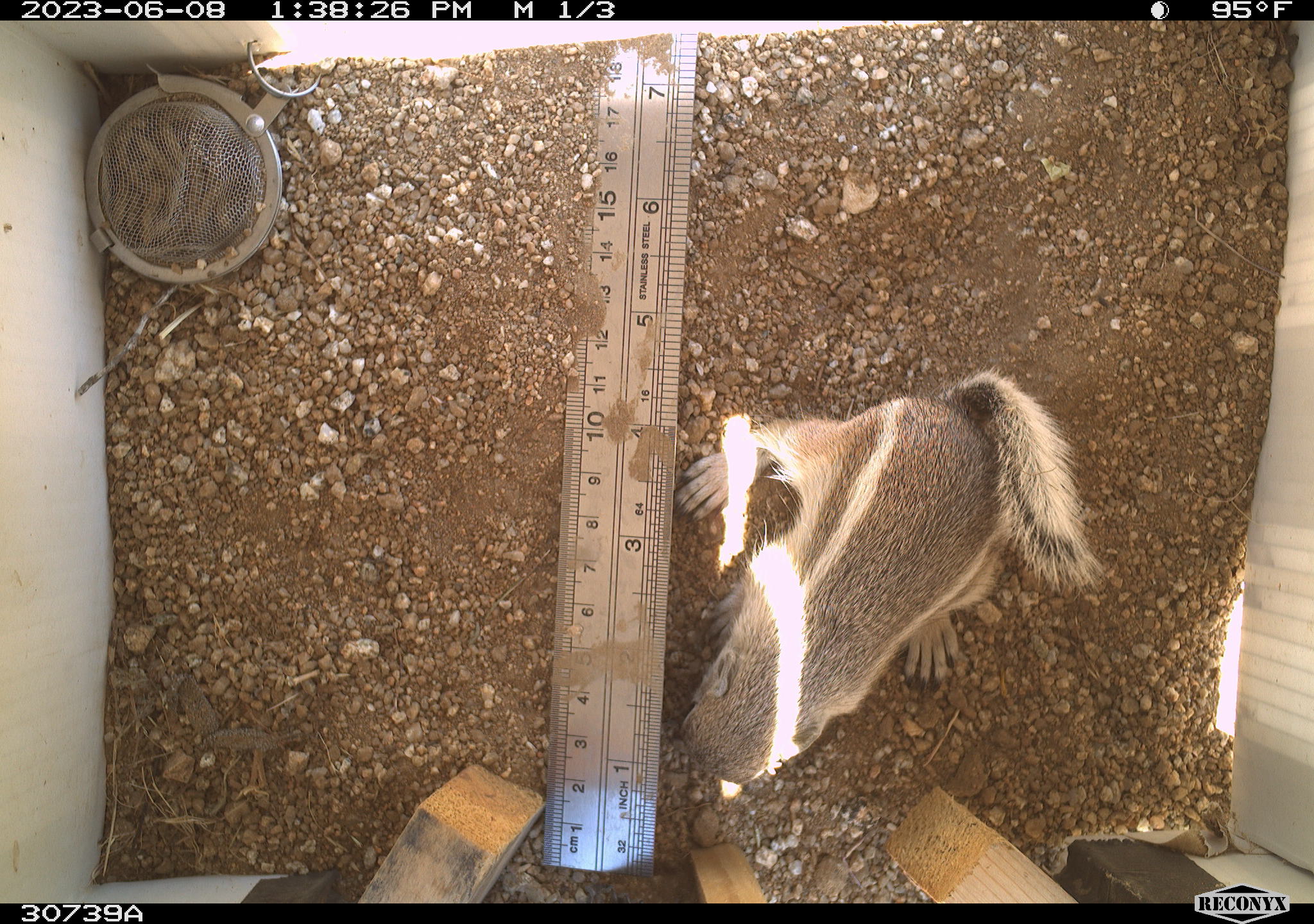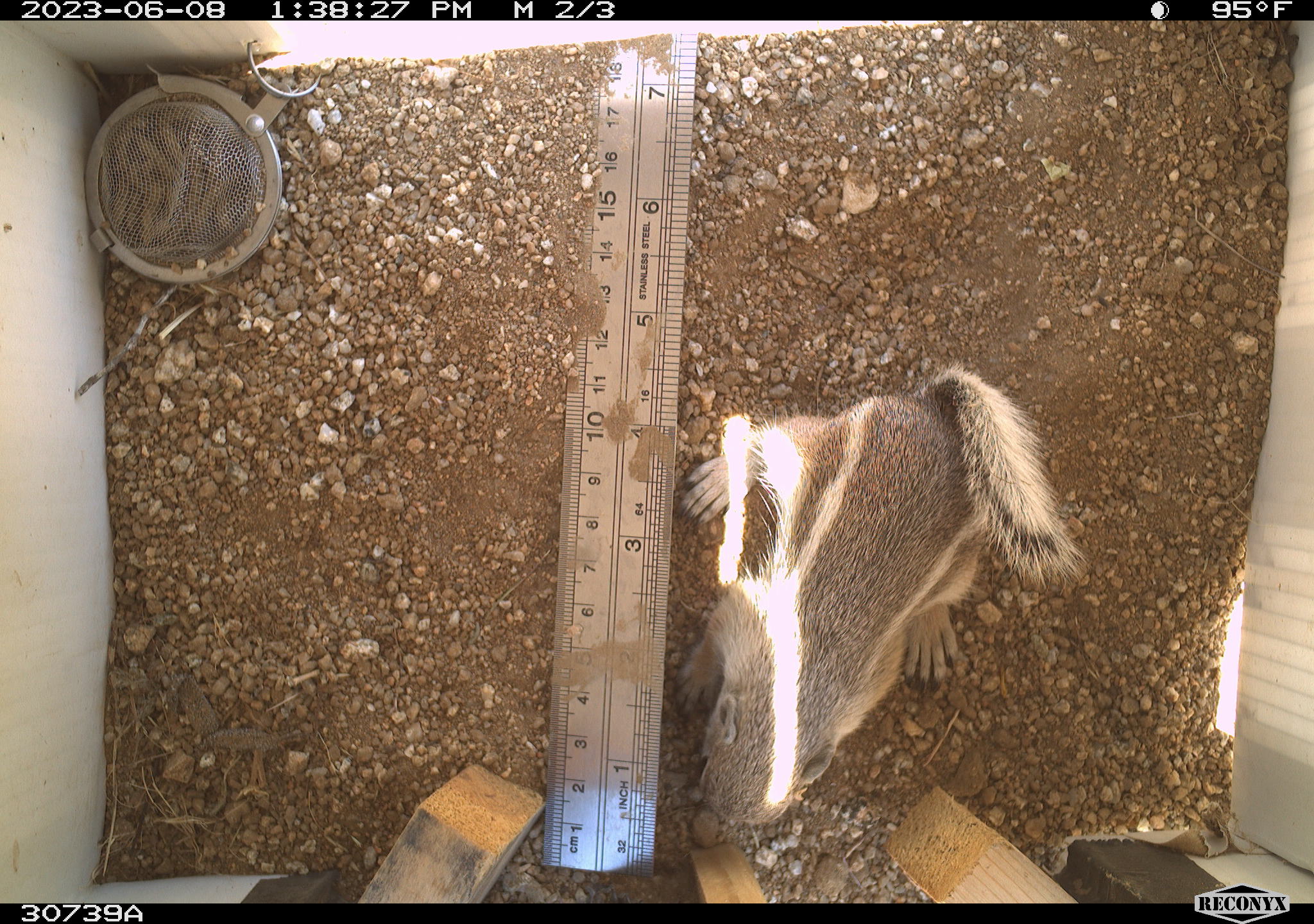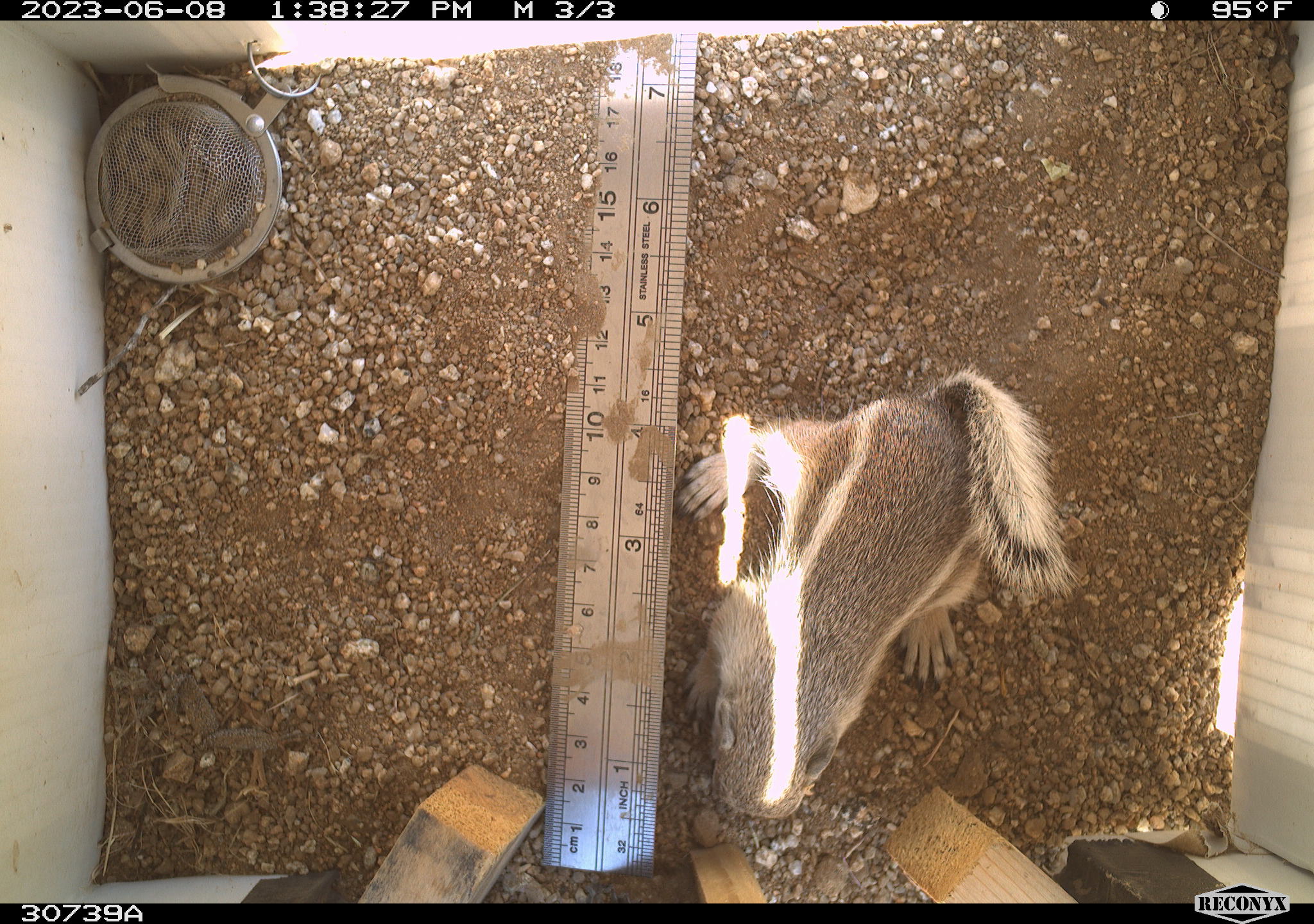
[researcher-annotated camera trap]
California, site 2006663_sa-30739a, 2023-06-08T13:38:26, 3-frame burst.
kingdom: Animalia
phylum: Chordata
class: Mammalia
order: Rodentia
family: Sciuridae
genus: Ammospermophilus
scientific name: Ammospermophilus leucurus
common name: white-tailed antelope squirrel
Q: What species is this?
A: White-tailed antelope squirrel (Ammospermophilus leucurus).